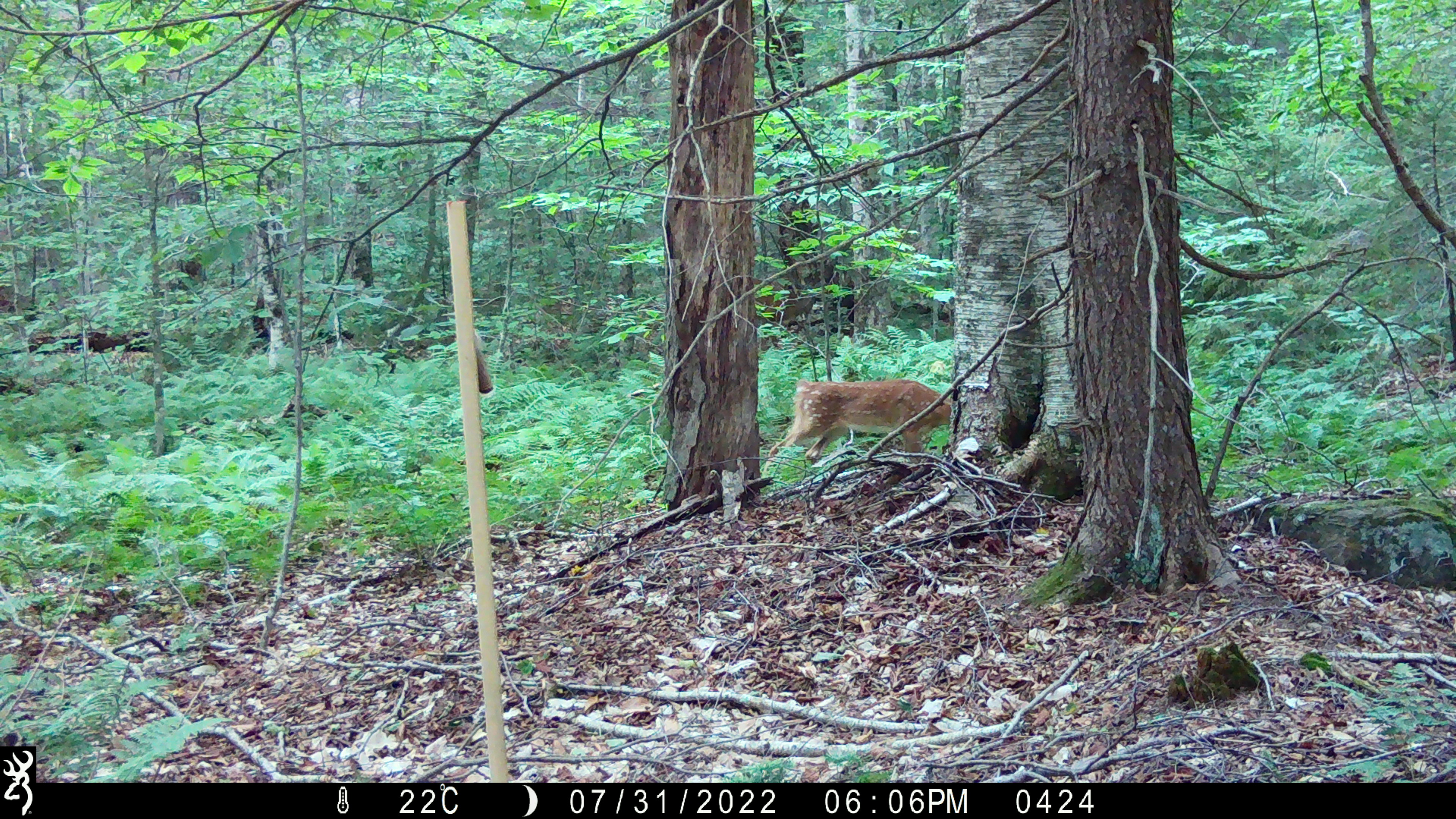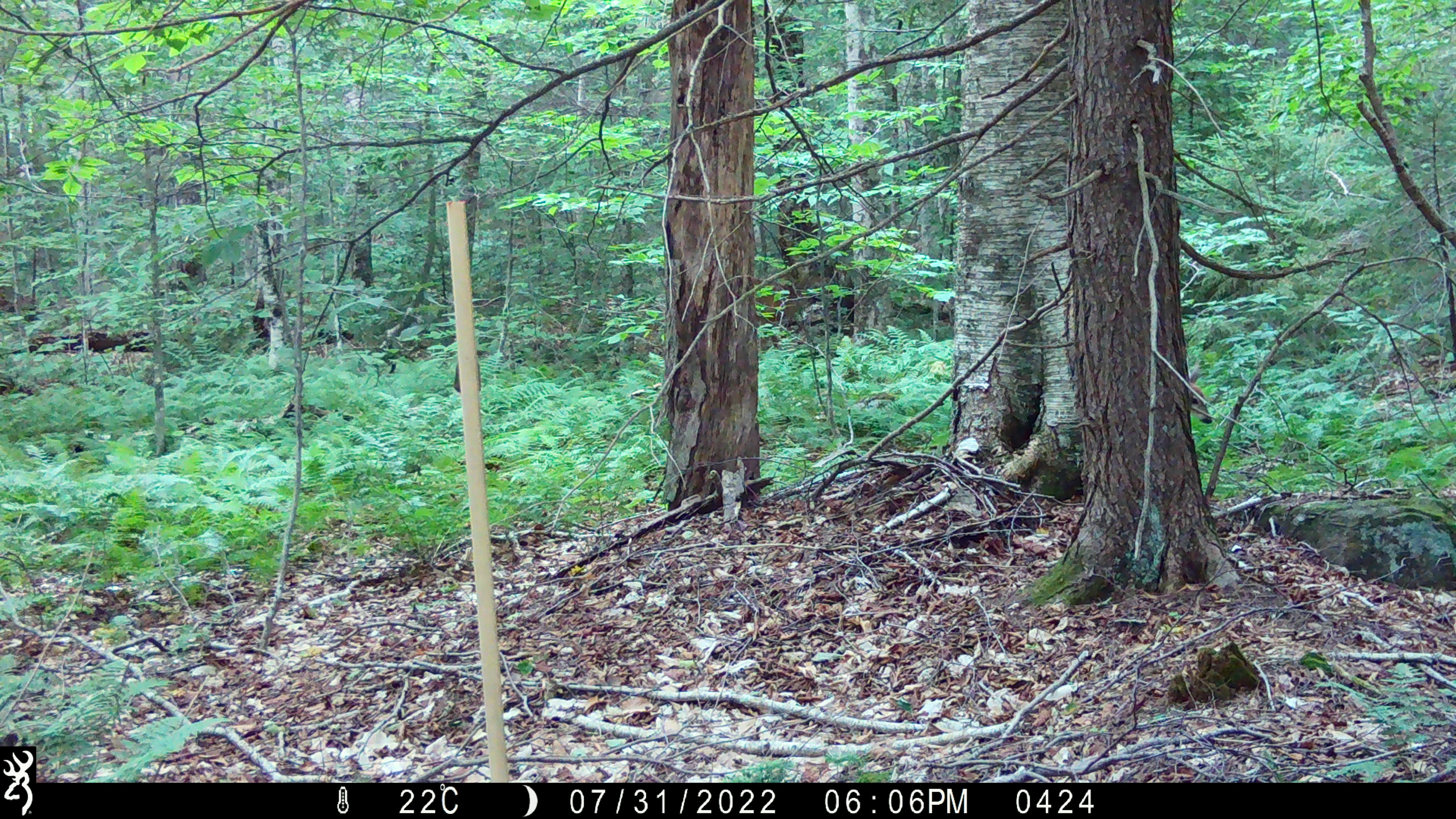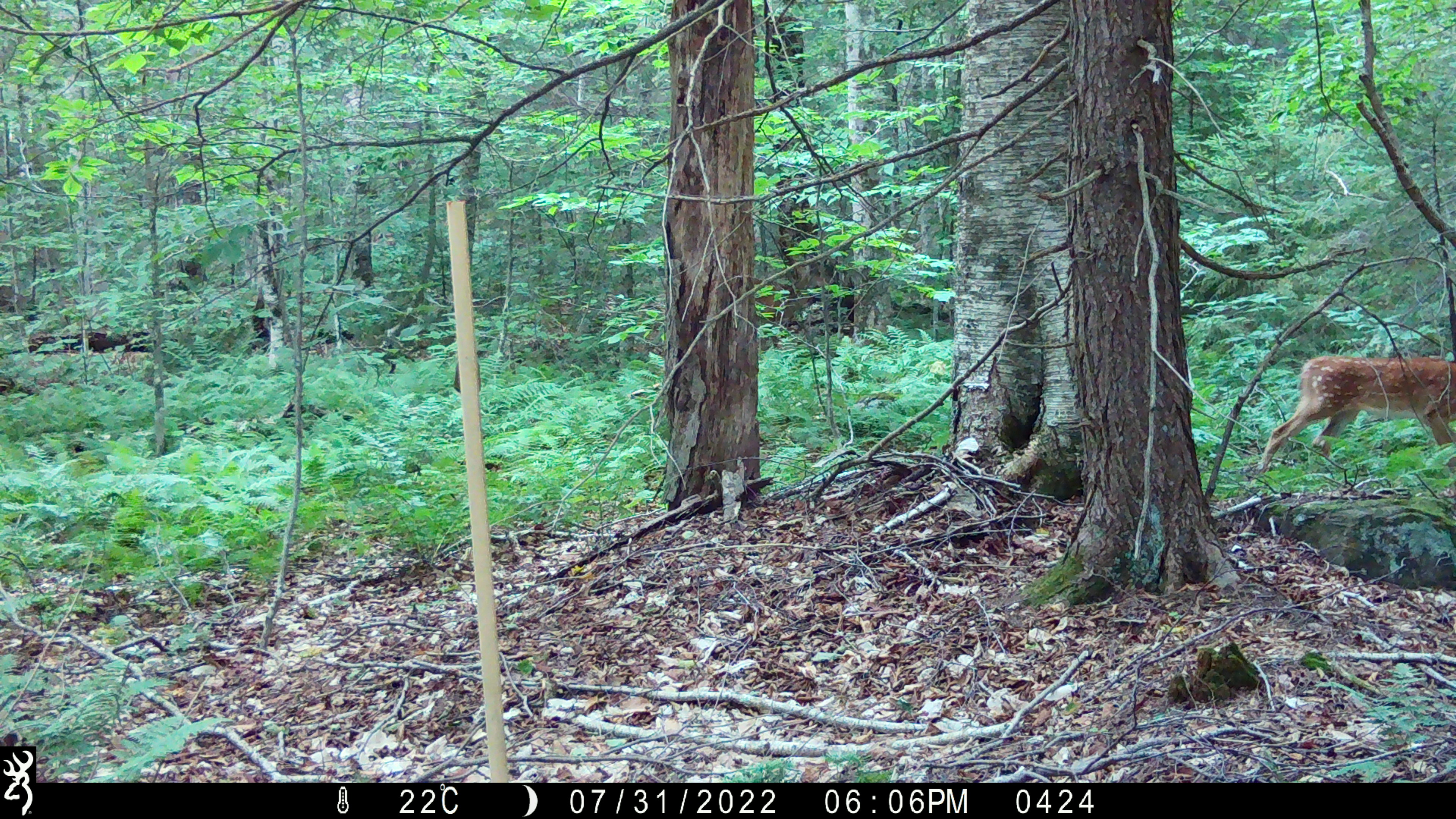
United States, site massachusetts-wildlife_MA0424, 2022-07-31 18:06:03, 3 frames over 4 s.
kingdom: Animalia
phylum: Chordata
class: Mammalia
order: Artiodactyla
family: Cervidae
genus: Odocoileus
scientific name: Odocoileus virginianus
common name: white-tailed deer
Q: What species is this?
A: White-tailed deer (Odocoileus virginianus).